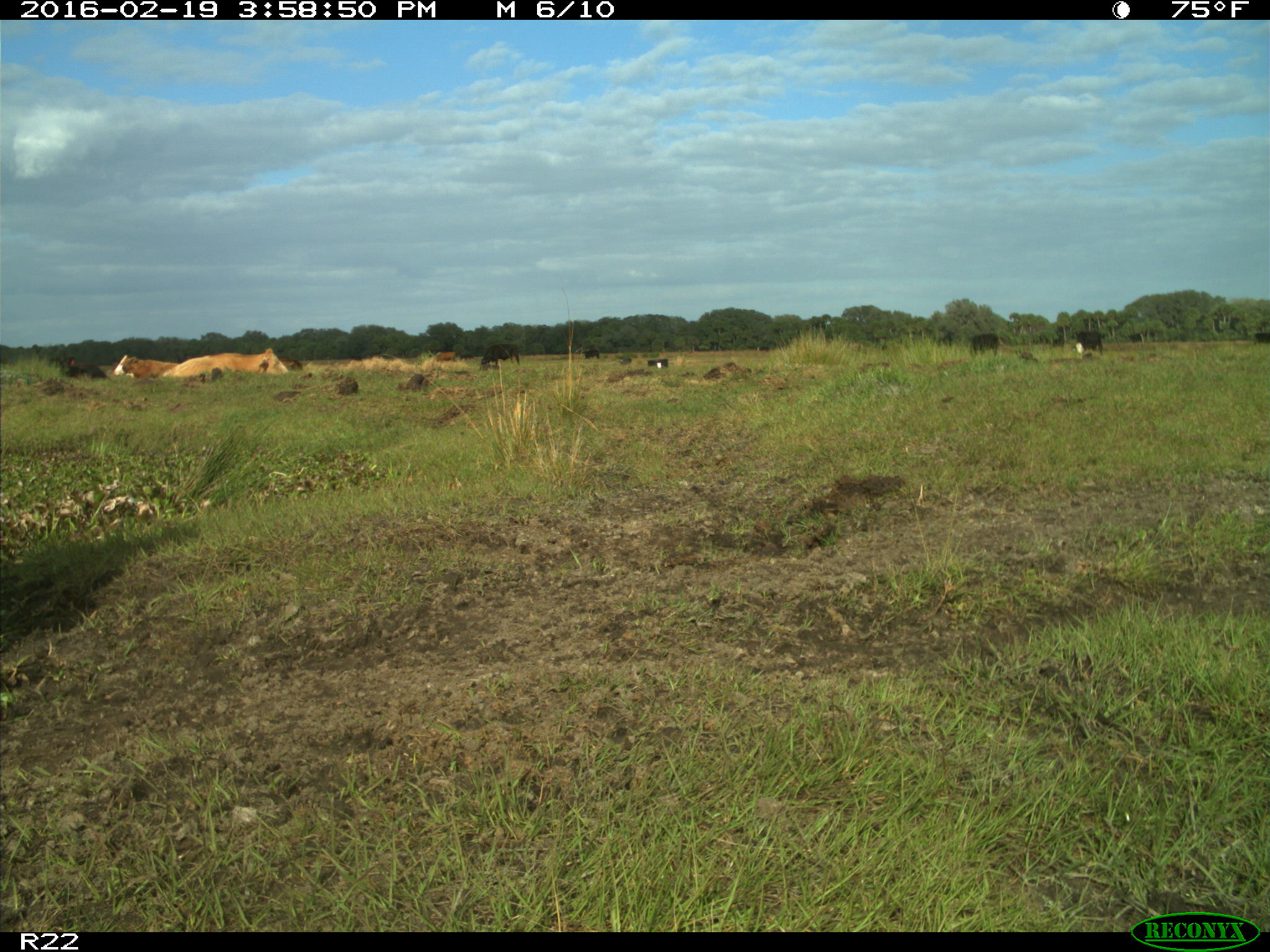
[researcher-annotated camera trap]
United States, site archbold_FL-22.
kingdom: Animalia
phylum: Chordata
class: Mammalia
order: Artiodactyla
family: Bovidae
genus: Bos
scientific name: Bos taurus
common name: domestic cow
Bos taurus (domestic cow).